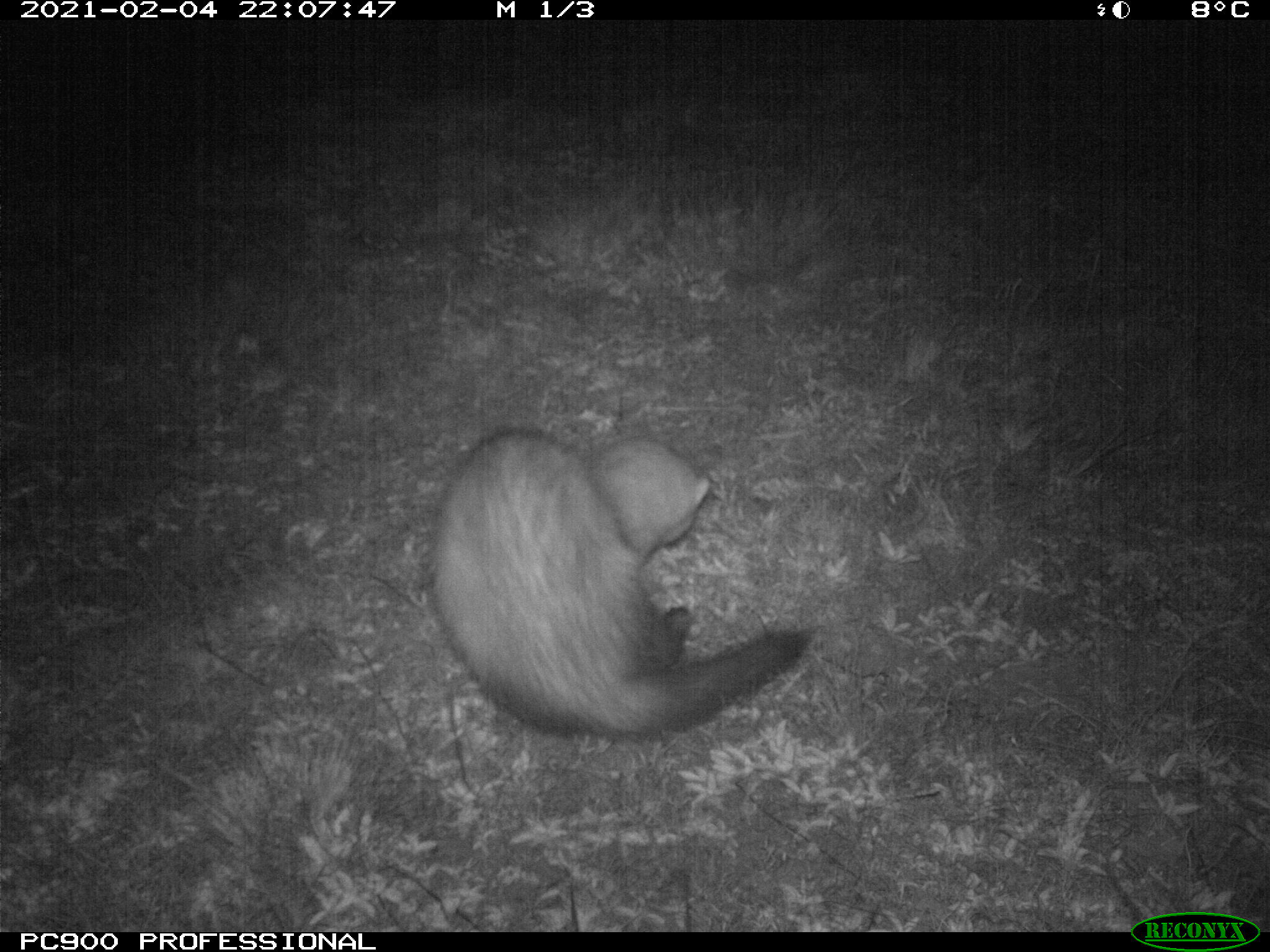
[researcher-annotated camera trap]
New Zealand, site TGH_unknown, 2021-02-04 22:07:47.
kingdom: Animalia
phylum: Chordata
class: Mammalia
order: Carnivora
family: Mustelidae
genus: Mustela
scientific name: Mustela furo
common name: ferret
Ferret (Mustela furo).